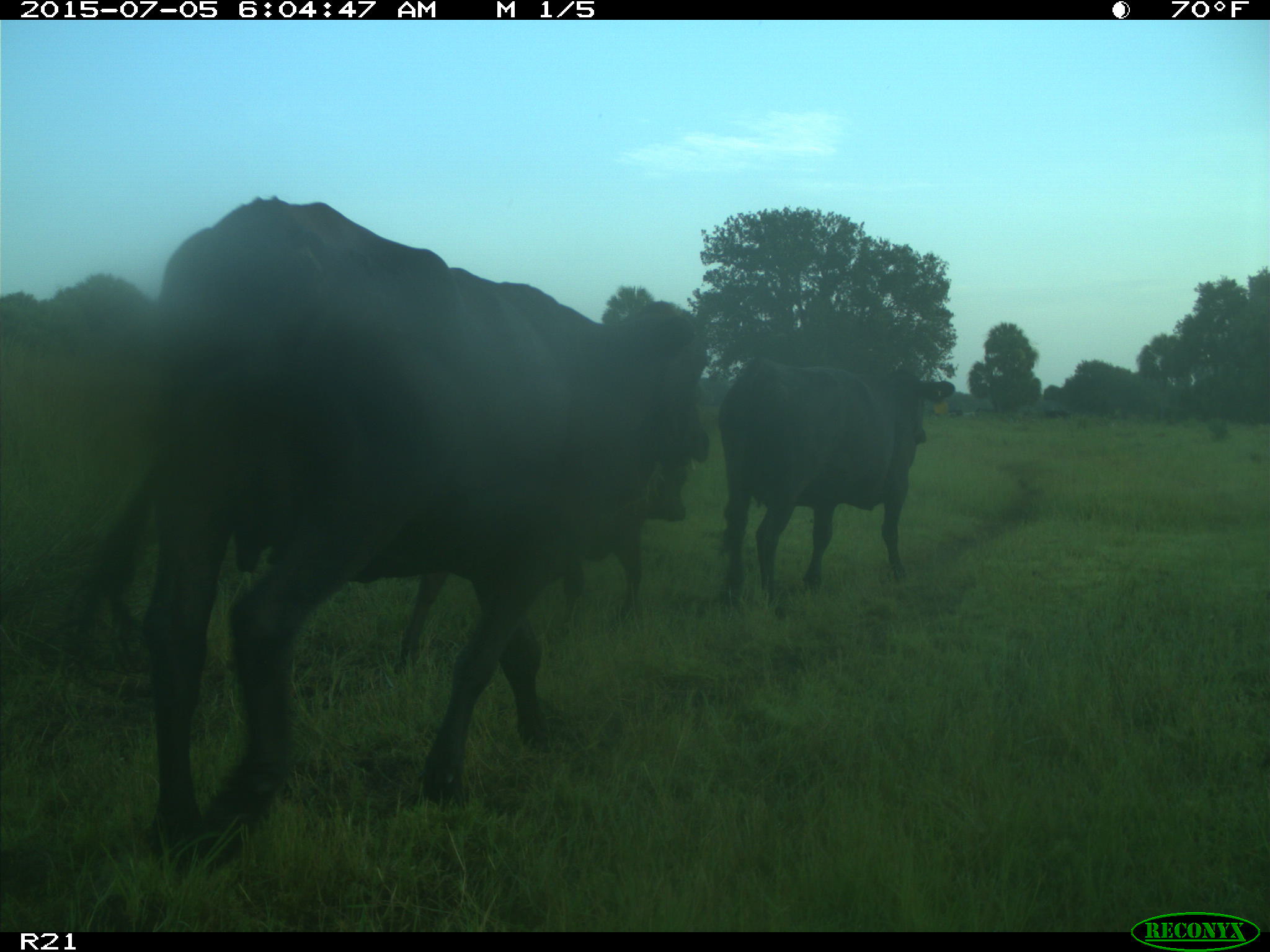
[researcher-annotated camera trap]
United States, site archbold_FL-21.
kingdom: Animalia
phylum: Chordata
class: Mammalia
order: Artiodactyla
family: Bovidae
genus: Bos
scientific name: Bos taurus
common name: domestic cow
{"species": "Bos taurus (domestic cow)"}